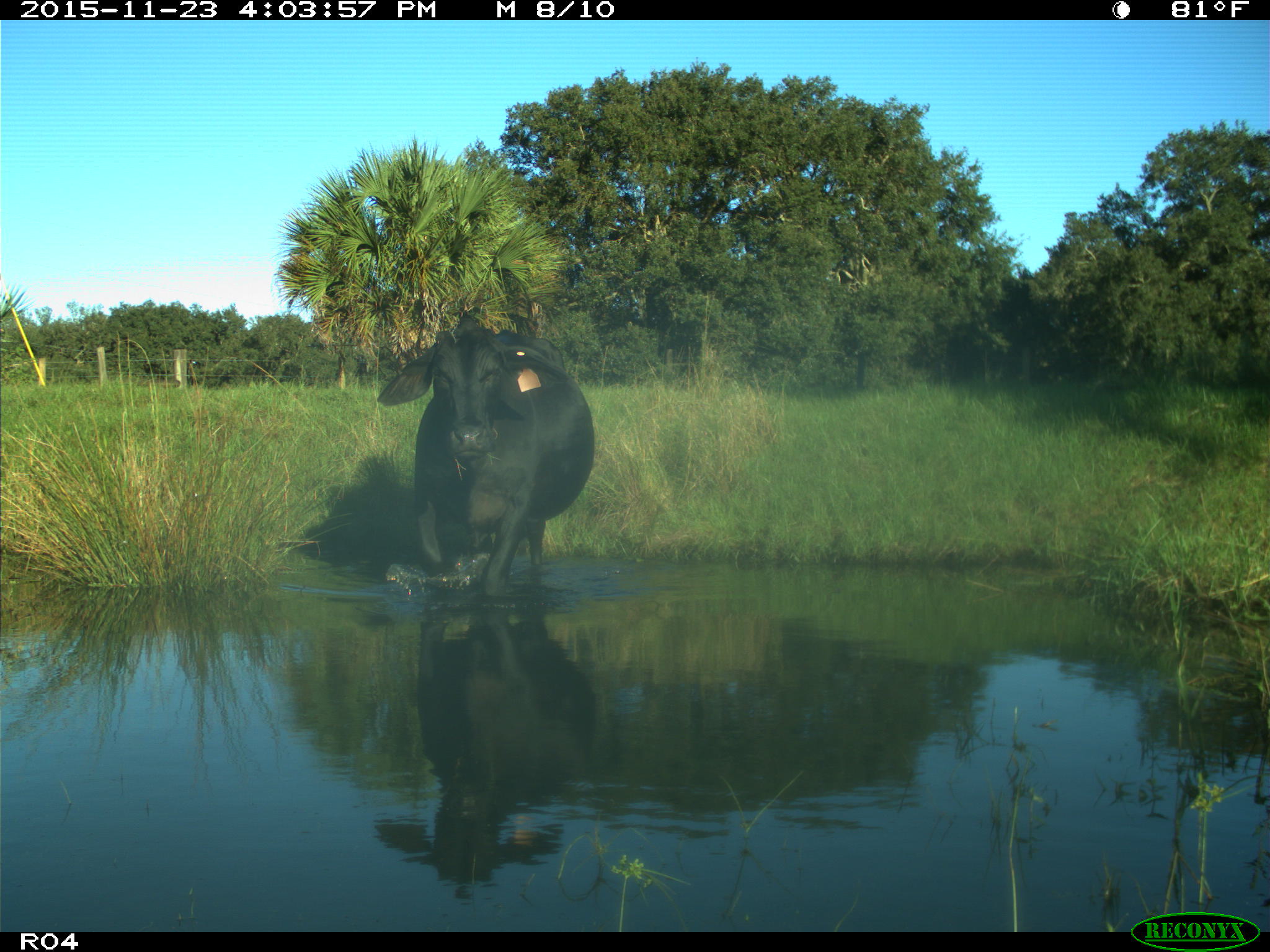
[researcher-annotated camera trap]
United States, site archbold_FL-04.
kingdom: Animalia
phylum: Chordata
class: Mammalia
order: Artiodactyla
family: Bovidae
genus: Bos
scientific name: Bos taurus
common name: domestic cow